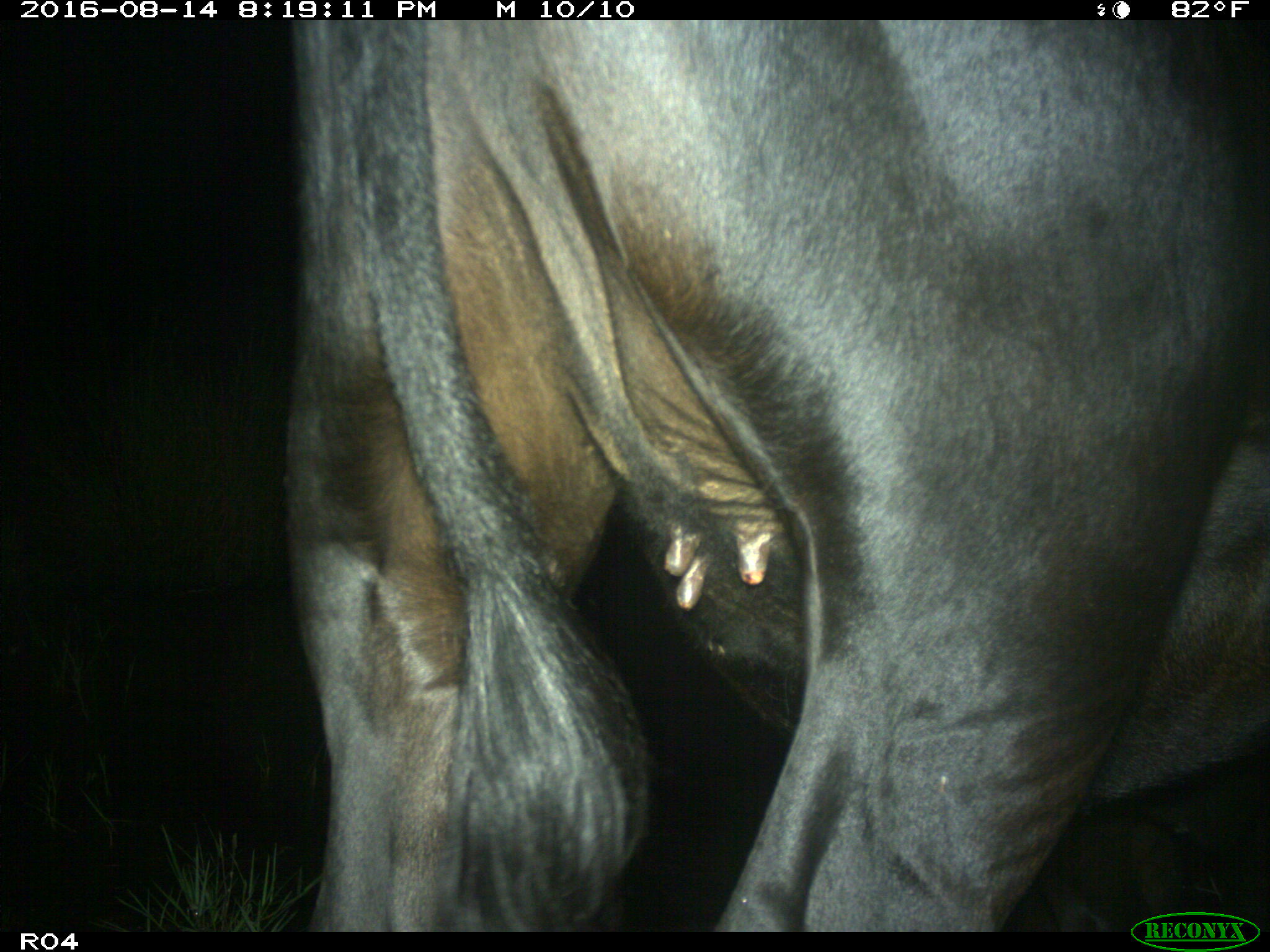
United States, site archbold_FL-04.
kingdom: Animalia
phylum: Chordata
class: Mammalia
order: Artiodactyla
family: Bovidae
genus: Bos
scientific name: Bos taurus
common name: domestic cow